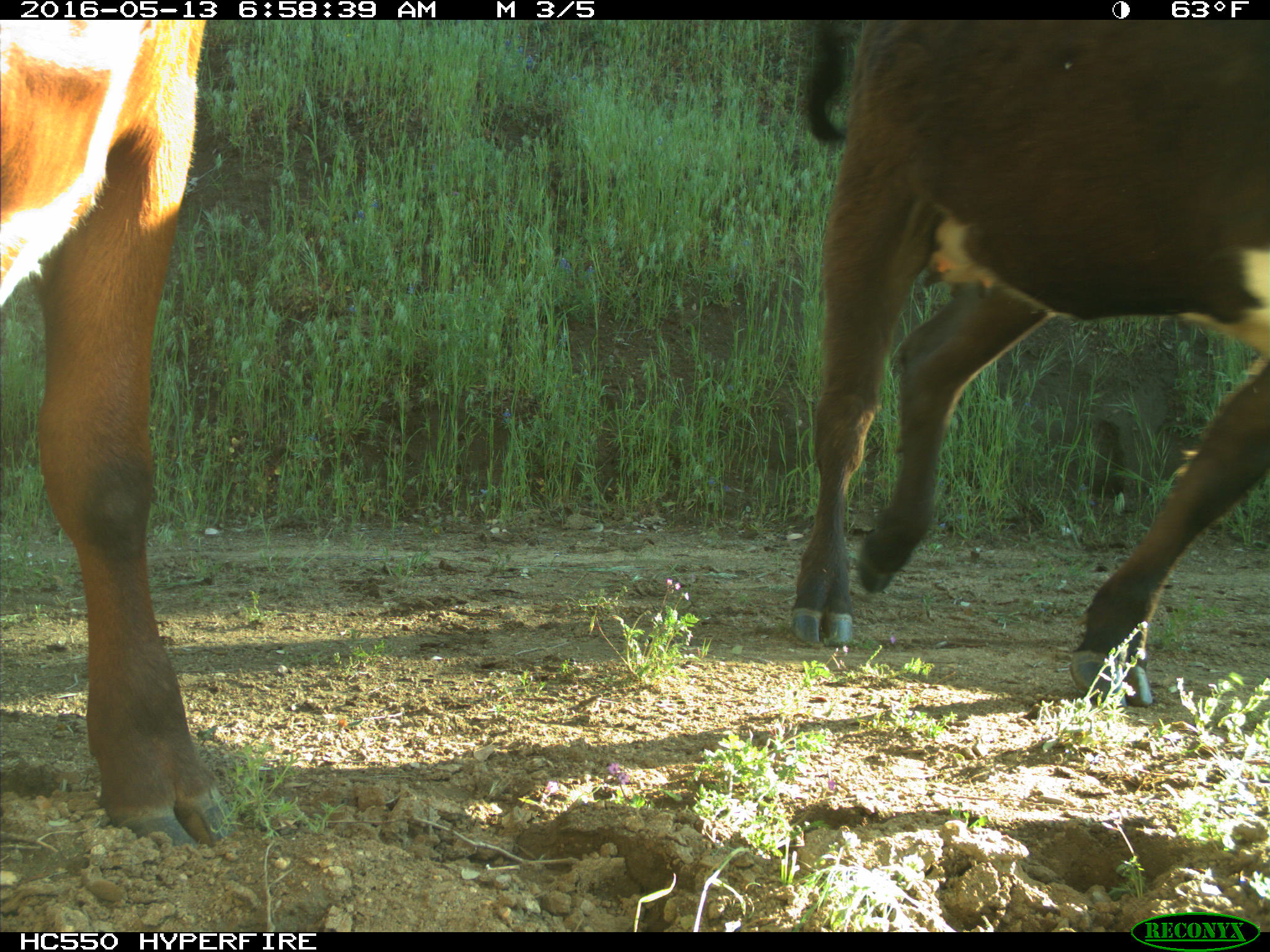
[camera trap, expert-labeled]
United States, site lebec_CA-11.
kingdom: Animalia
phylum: Chordata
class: Mammalia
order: Artiodactyla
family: Bovidae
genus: Bos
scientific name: Bos taurus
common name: domestic cow